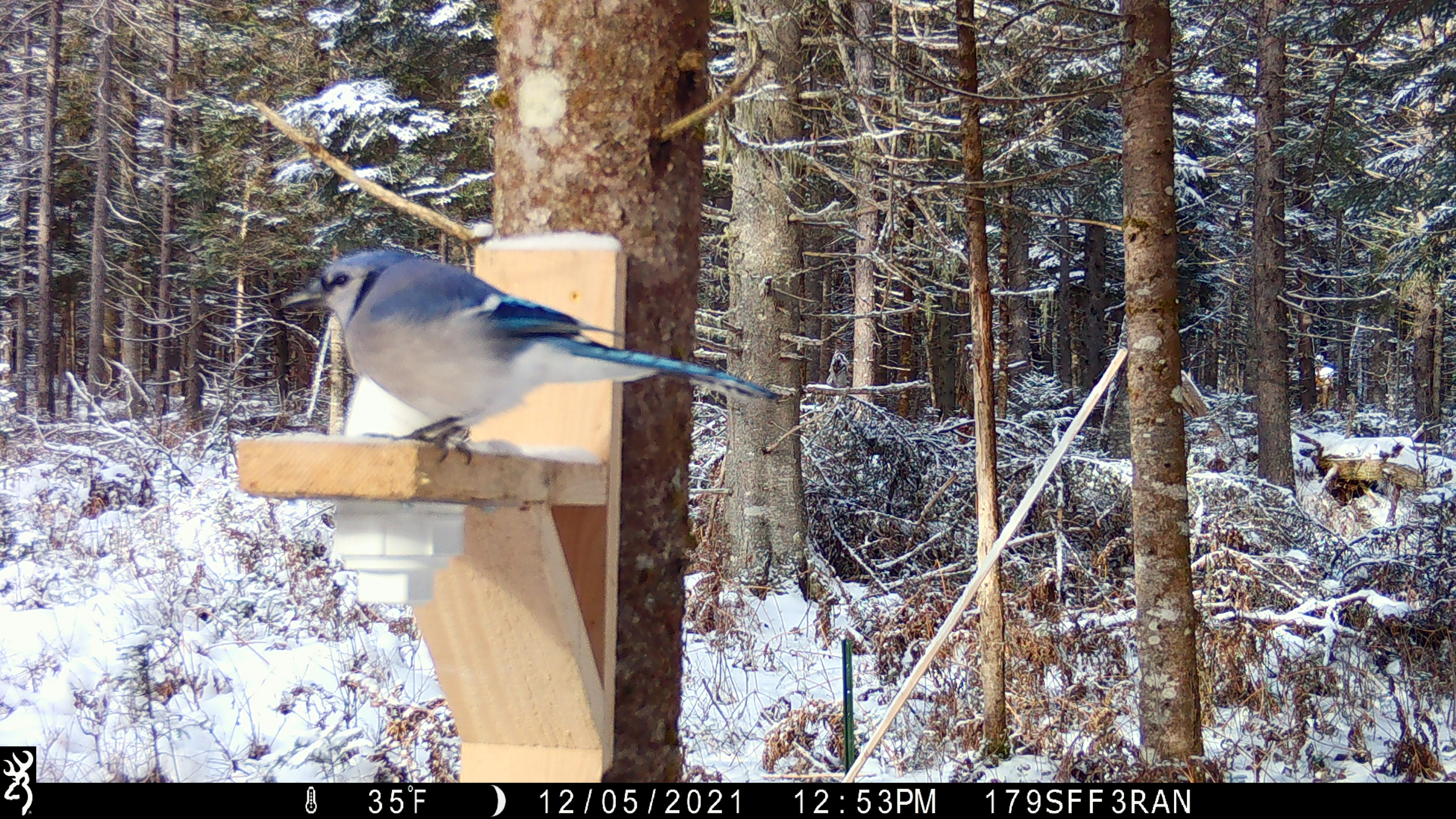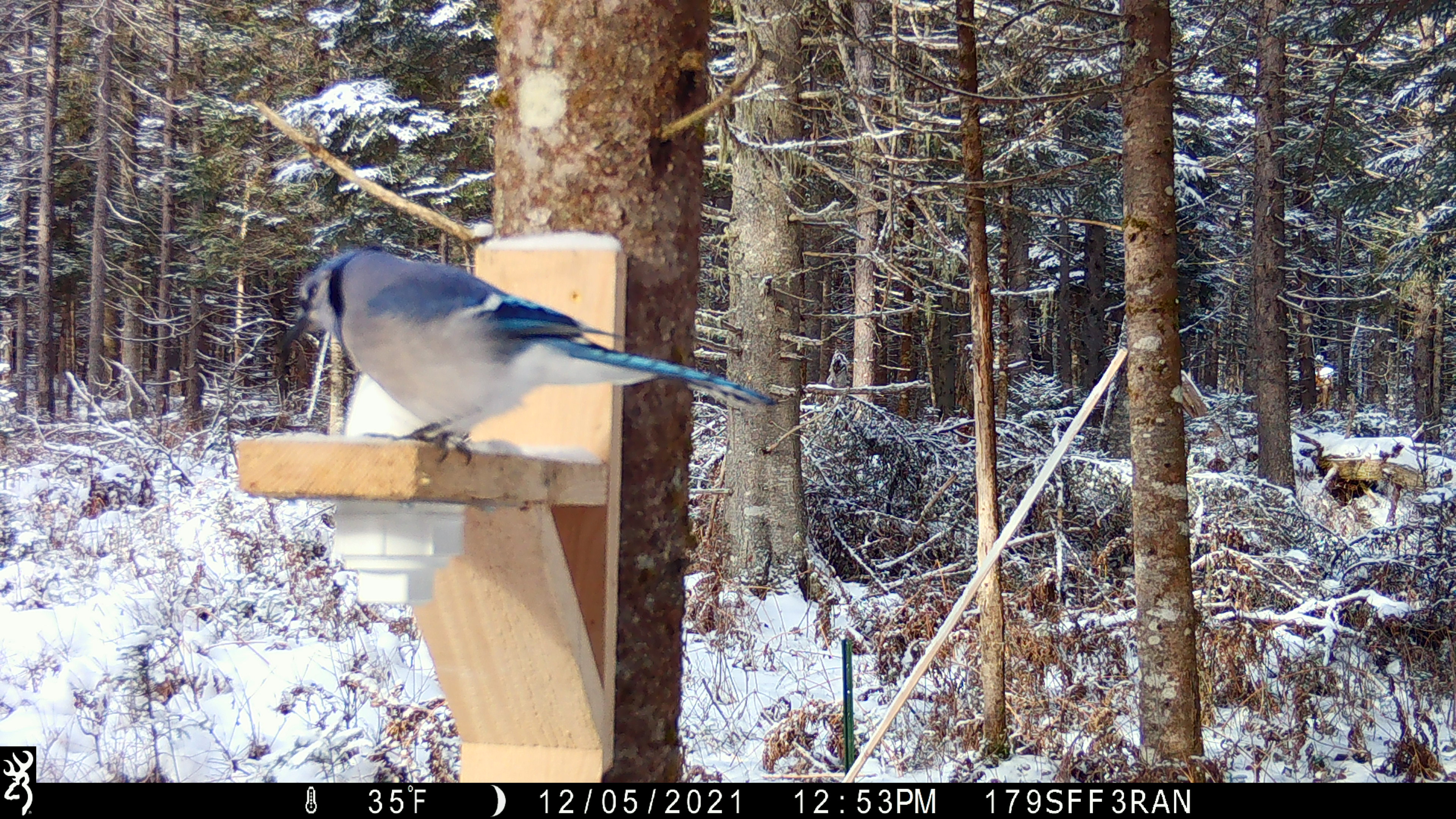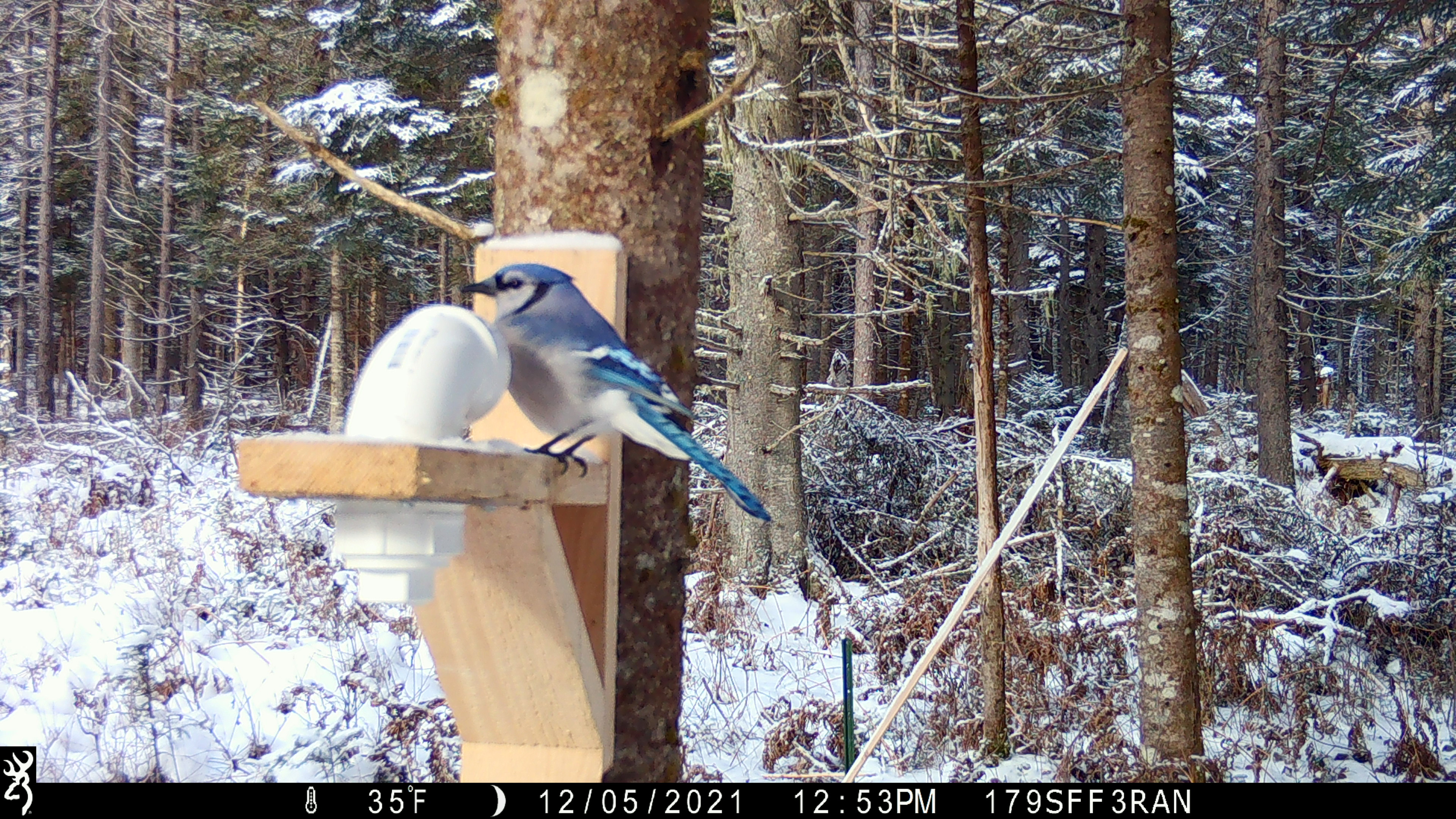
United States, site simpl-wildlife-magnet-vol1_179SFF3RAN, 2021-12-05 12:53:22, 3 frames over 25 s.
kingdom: Animalia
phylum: Chordata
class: Aves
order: Passeriformes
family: Corvidae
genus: Cyanocitta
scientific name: Cyanocitta cristata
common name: blue jay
Blue jay (Cyanocitta cristata).